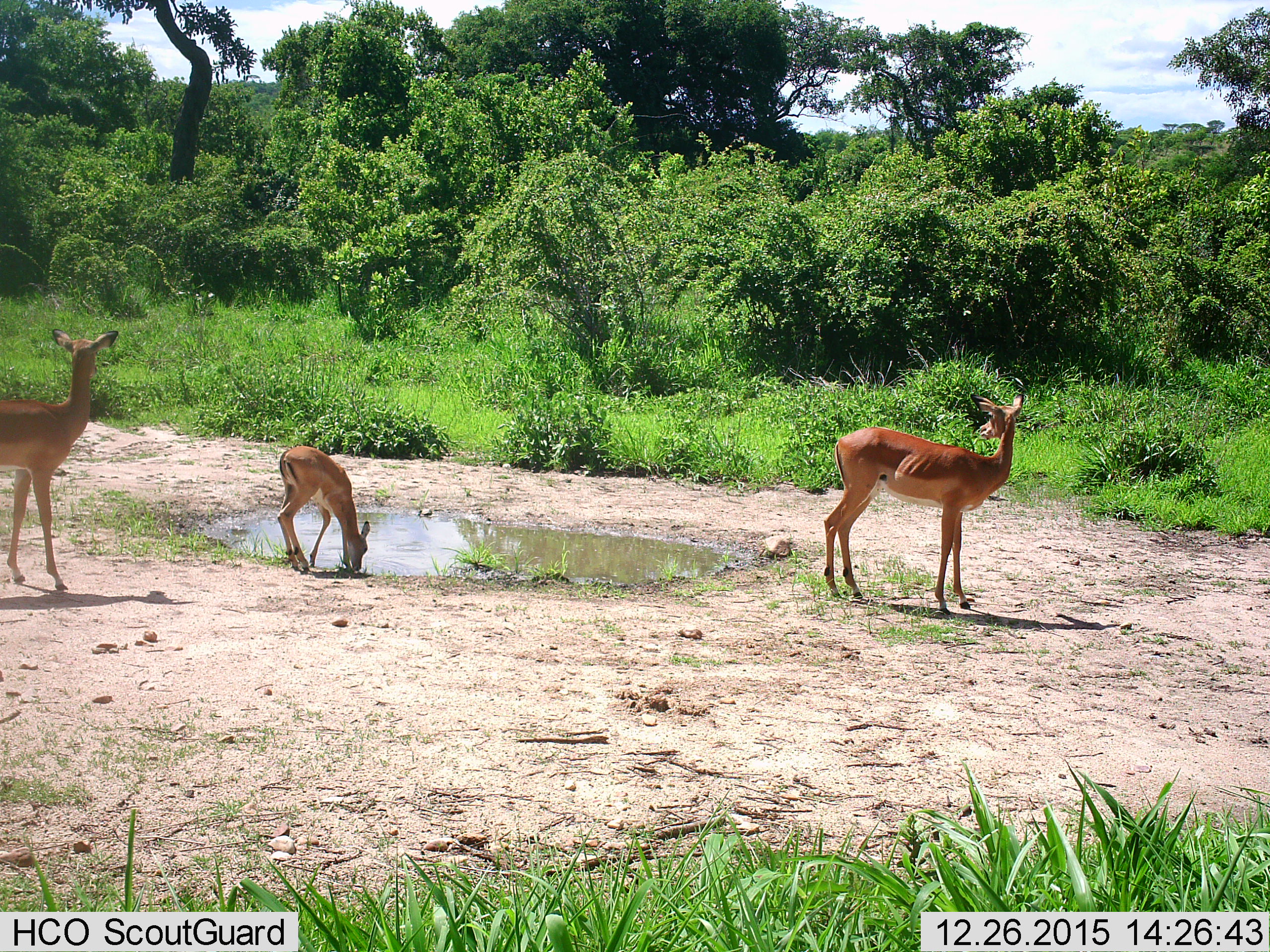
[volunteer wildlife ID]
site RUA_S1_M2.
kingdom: Animalia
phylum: Chordata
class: Mammalia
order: Artiodactyla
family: Bovidae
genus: Aepyceros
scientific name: Aepyceros melampus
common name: impala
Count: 3.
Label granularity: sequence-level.